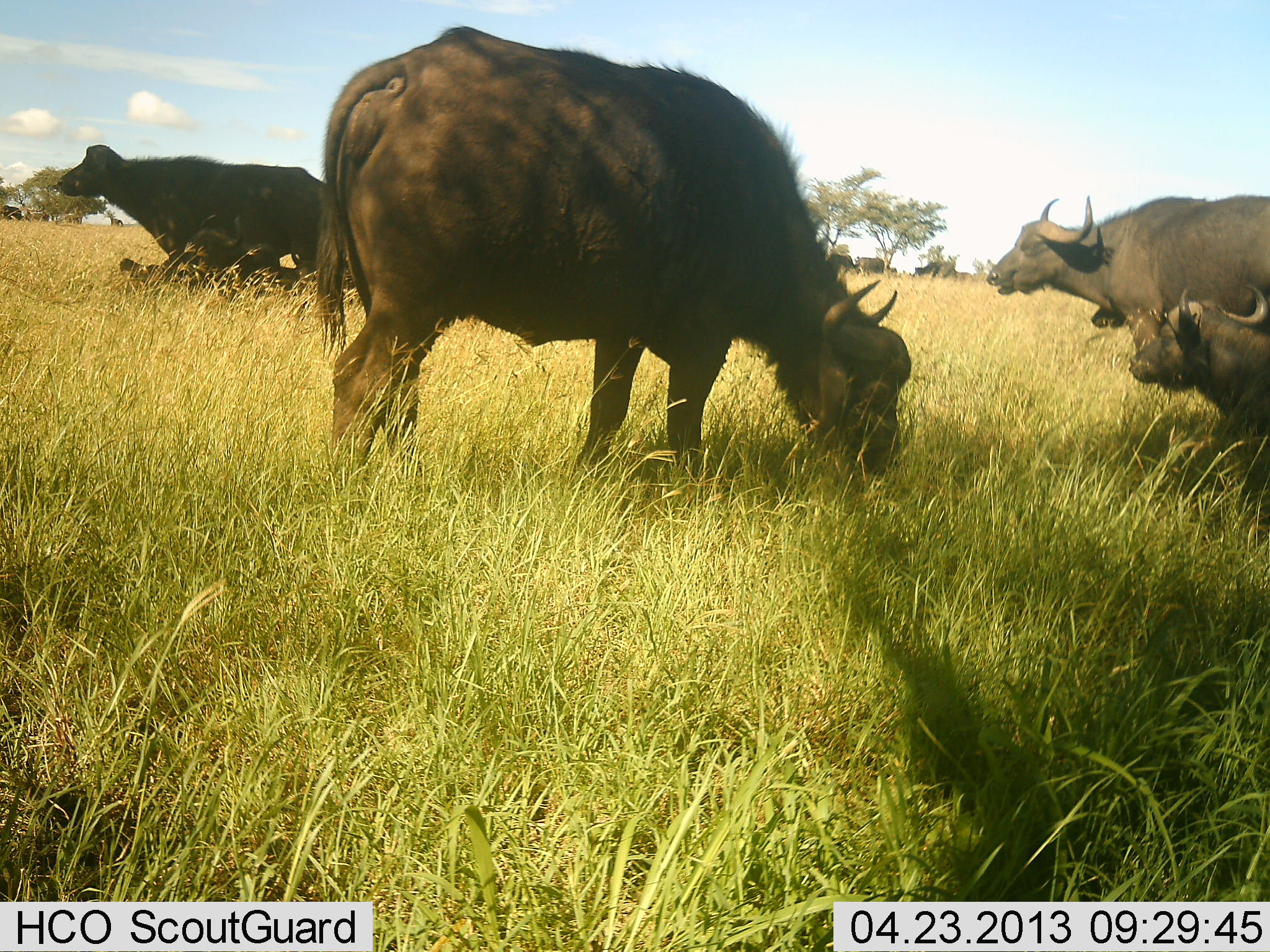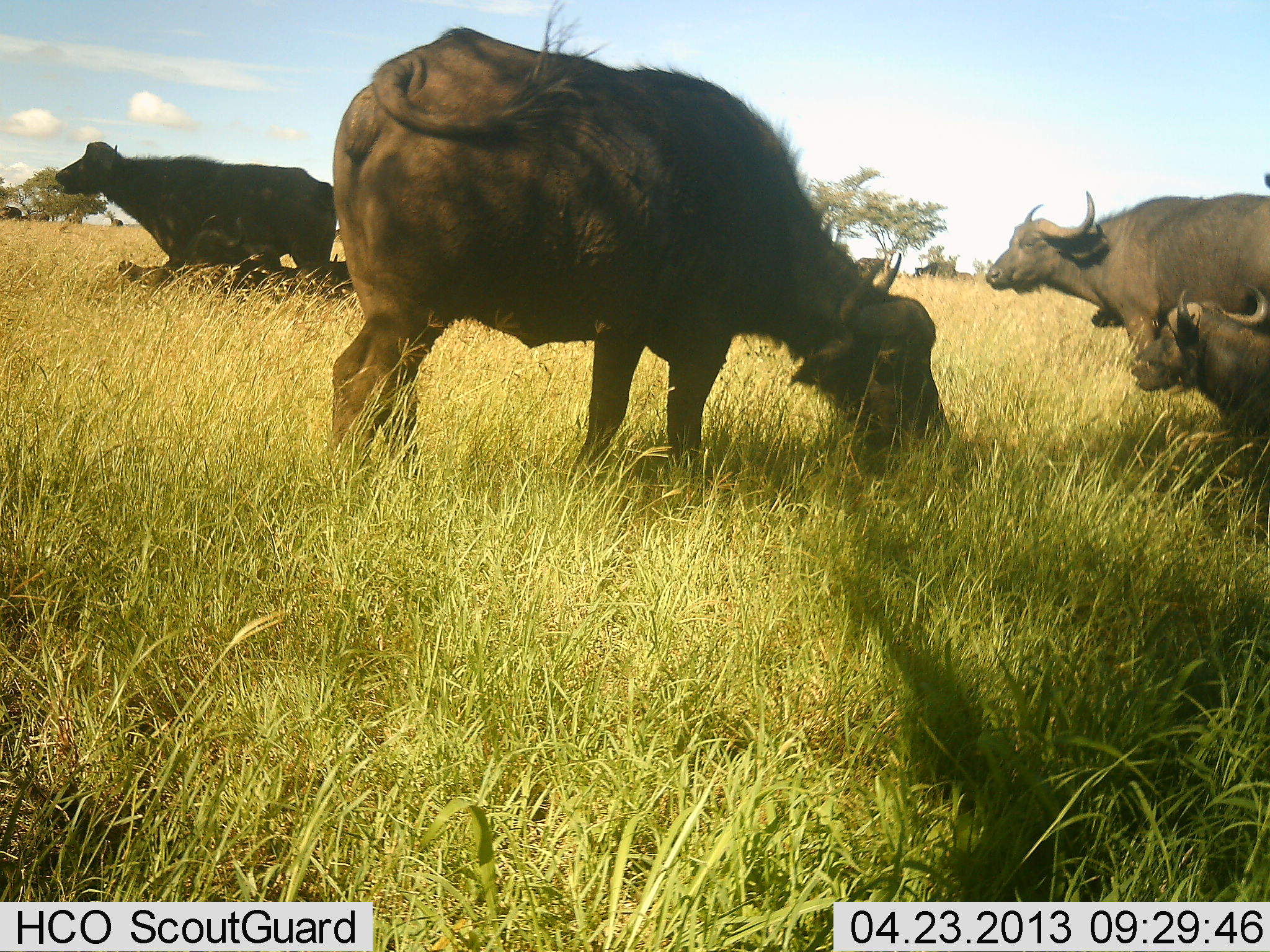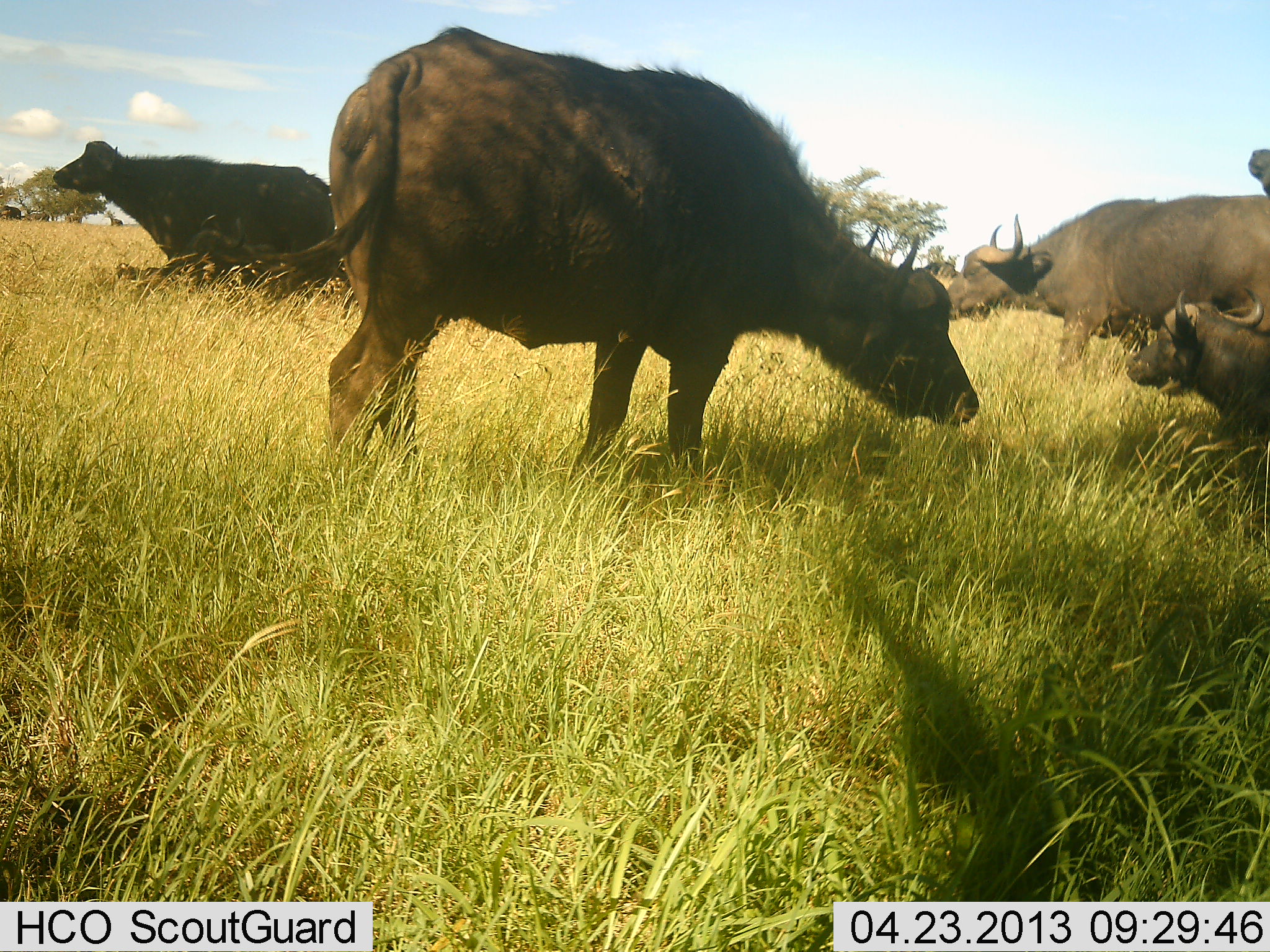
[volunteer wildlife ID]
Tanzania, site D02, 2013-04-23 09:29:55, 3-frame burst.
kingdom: Animalia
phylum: Chordata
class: Mammalia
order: Artiodactyla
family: Bovidae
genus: Syncerus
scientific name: Syncerus caffer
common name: cape buffalo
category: buffalo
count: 5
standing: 73%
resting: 73%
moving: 9%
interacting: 9%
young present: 18%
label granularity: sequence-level